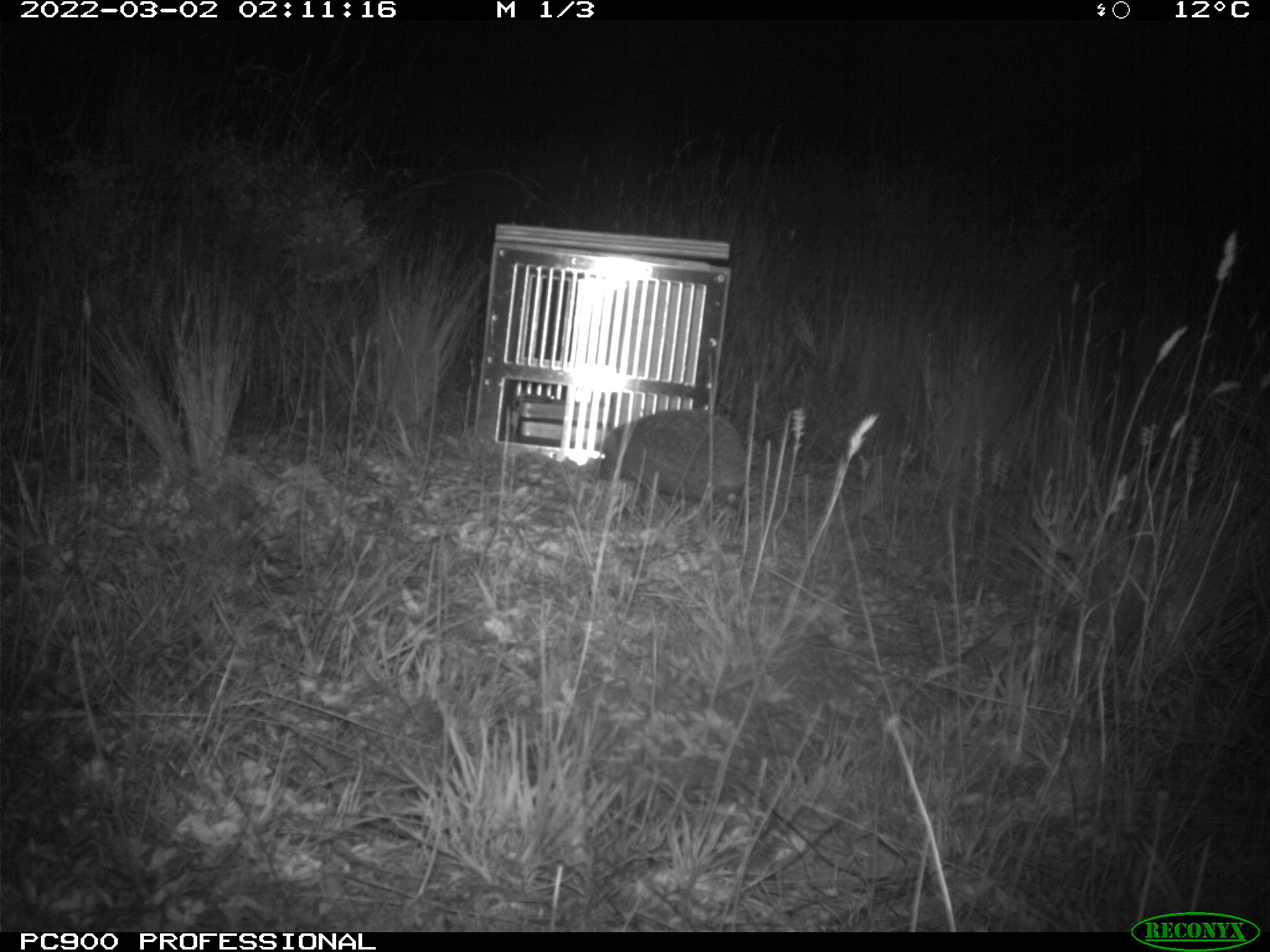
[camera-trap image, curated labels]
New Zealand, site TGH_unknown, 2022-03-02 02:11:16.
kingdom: Animalia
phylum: Chordata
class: Mammalia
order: Eulipotyphla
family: Erinaceidae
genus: Erinaceus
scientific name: Erinaceus europaeus europaeus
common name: european hedgehog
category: hedgehog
Hedgehog (european hedgehog) (Erinaceus europaeus europaeus).